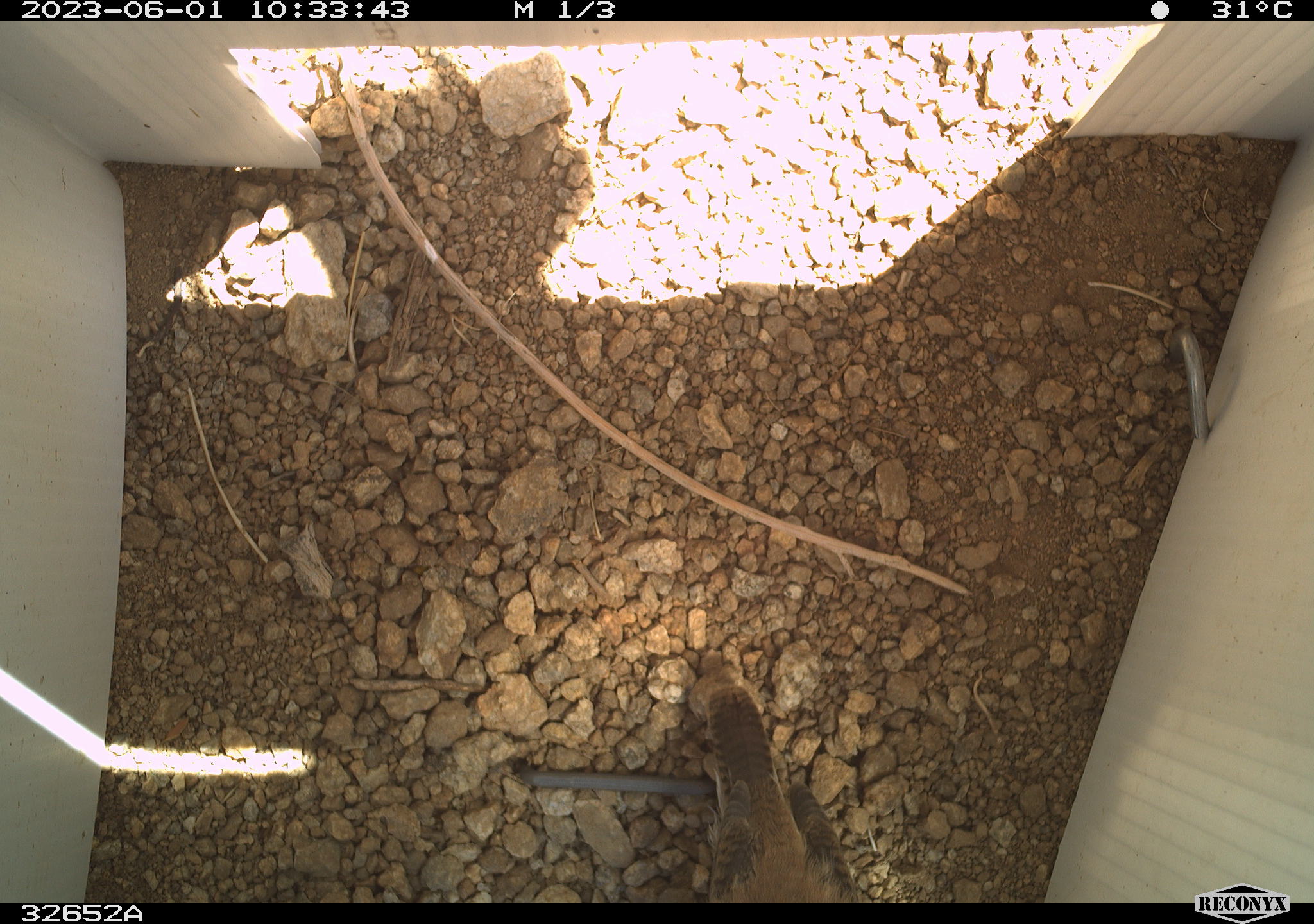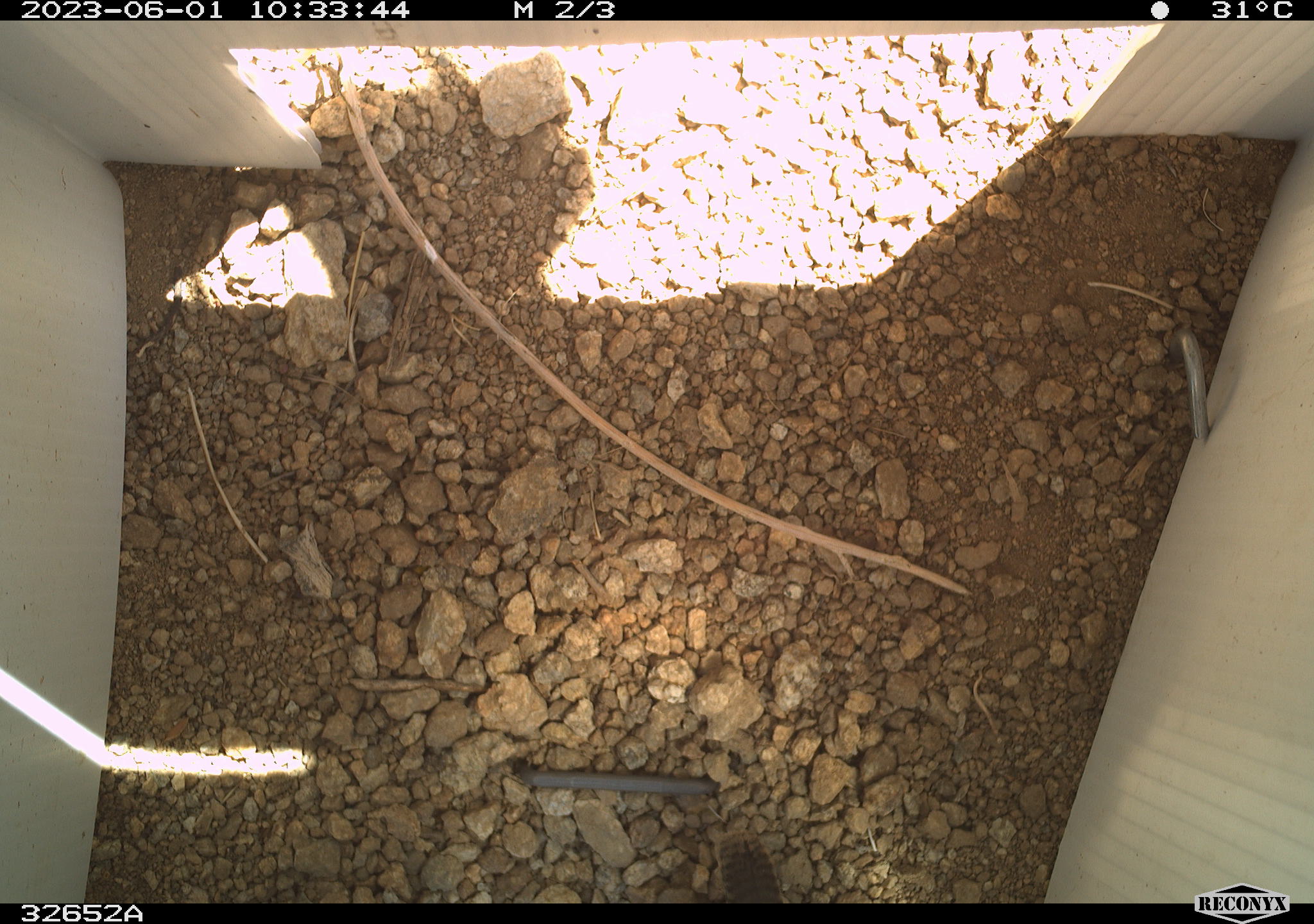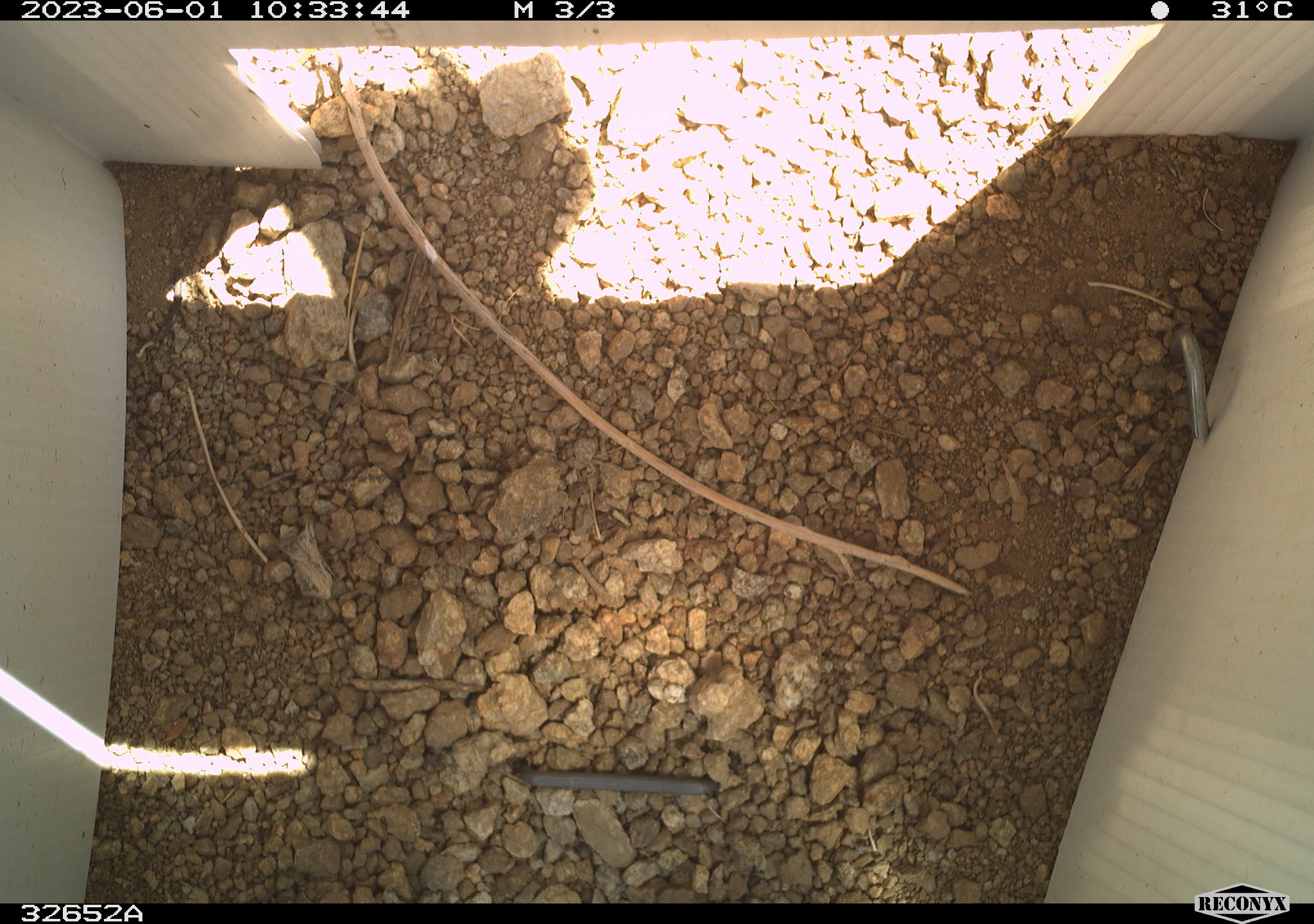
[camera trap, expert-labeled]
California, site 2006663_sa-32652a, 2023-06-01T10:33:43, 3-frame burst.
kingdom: Animalia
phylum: Chordata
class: Aves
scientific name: Aves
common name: bird